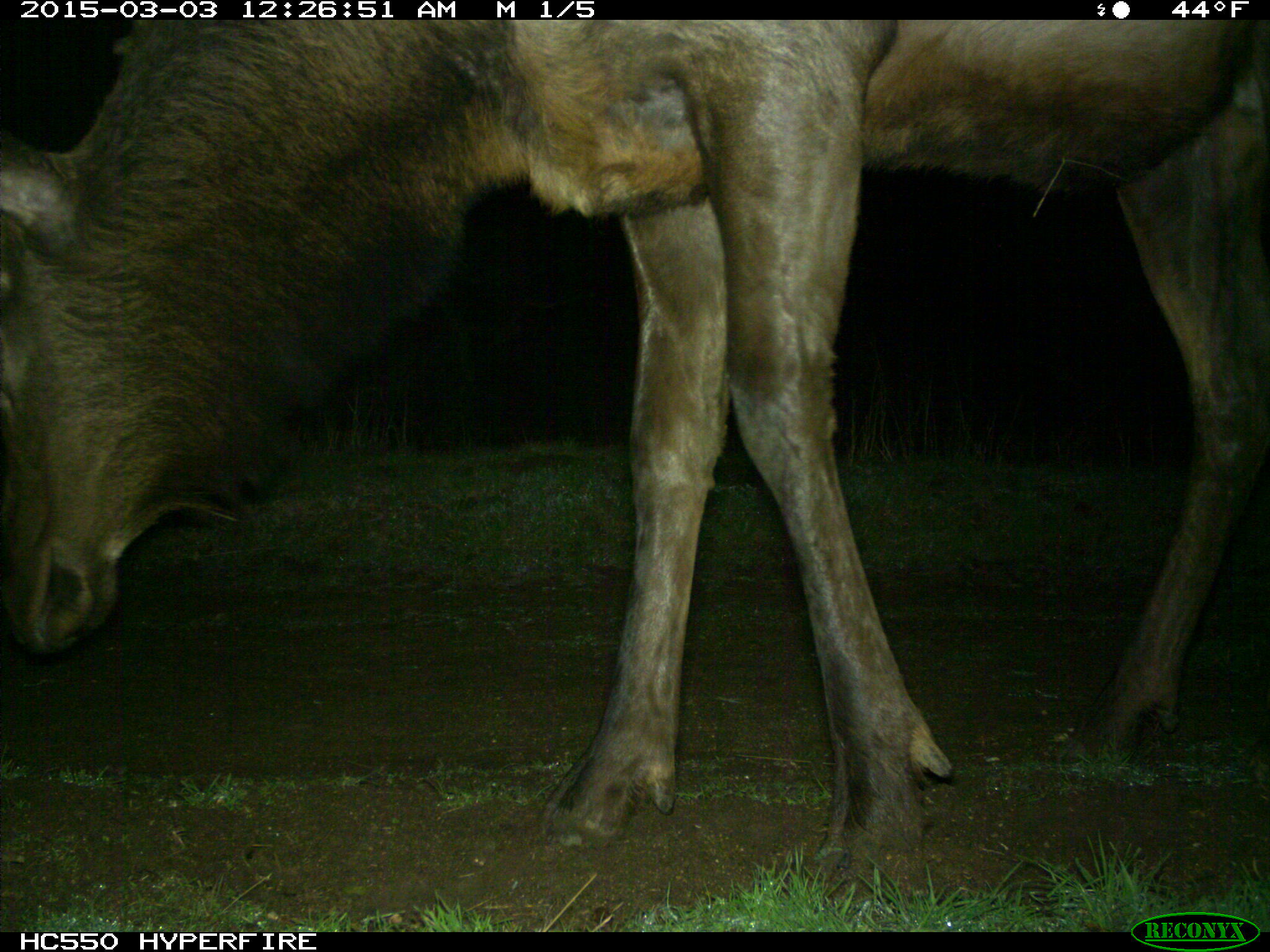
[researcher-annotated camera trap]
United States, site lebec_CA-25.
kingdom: Animalia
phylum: Chordata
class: Mammalia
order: Artiodactyla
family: Cervidae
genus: Cervus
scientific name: Cervus canadensis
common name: elk